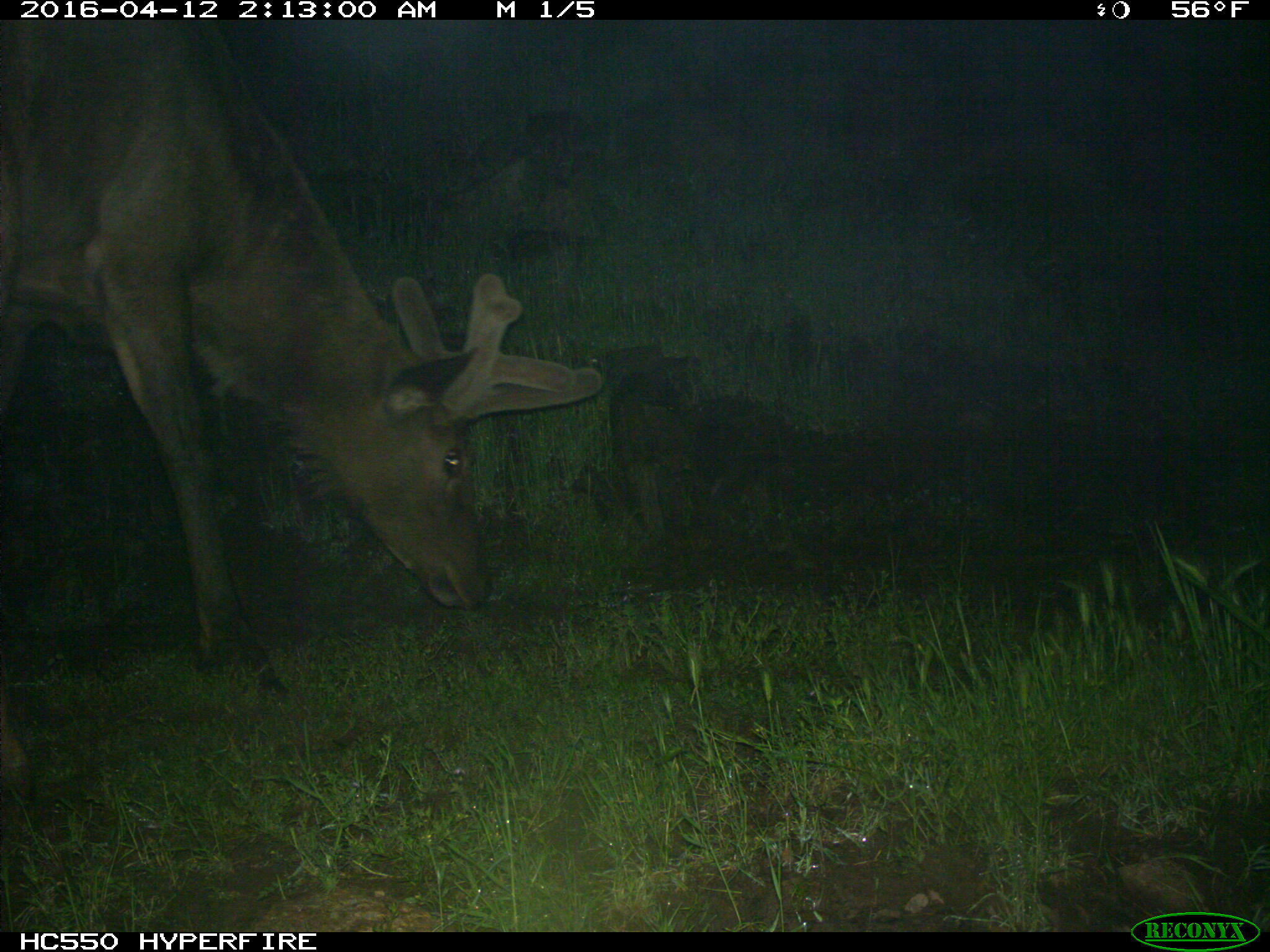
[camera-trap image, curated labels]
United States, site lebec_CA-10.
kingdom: Animalia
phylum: Chordata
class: Mammalia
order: Artiodactyla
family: Cervidae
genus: Cervus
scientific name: Cervus canadensis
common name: elk